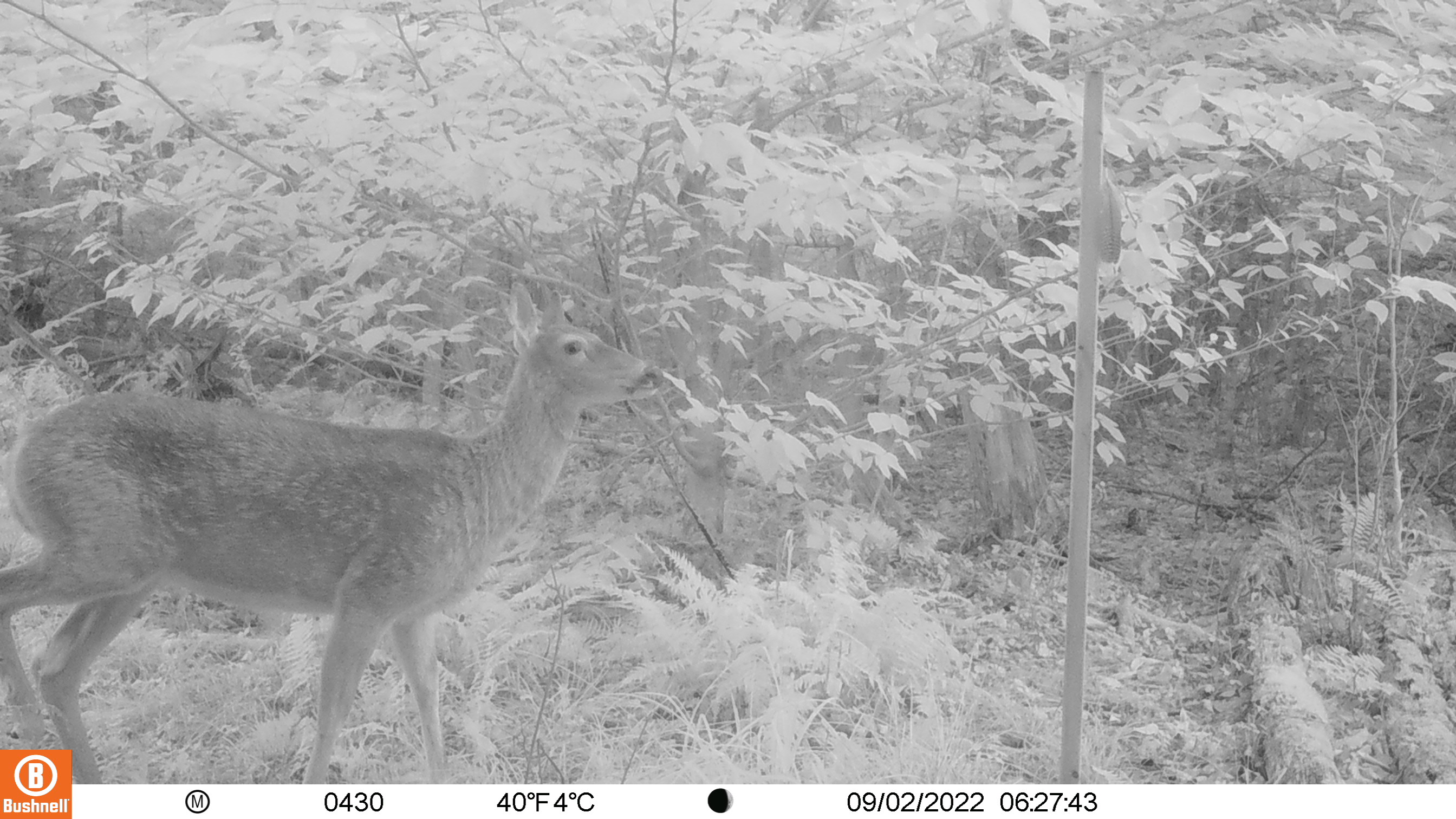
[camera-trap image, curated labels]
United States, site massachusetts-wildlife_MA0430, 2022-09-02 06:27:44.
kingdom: Animalia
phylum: Chordata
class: Mammalia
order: Artiodactyla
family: Cervidae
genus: Odocoileus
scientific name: Odocoileus virginianus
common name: white-tailed deer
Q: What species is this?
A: White-tailed deer (Odocoileus virginianus).